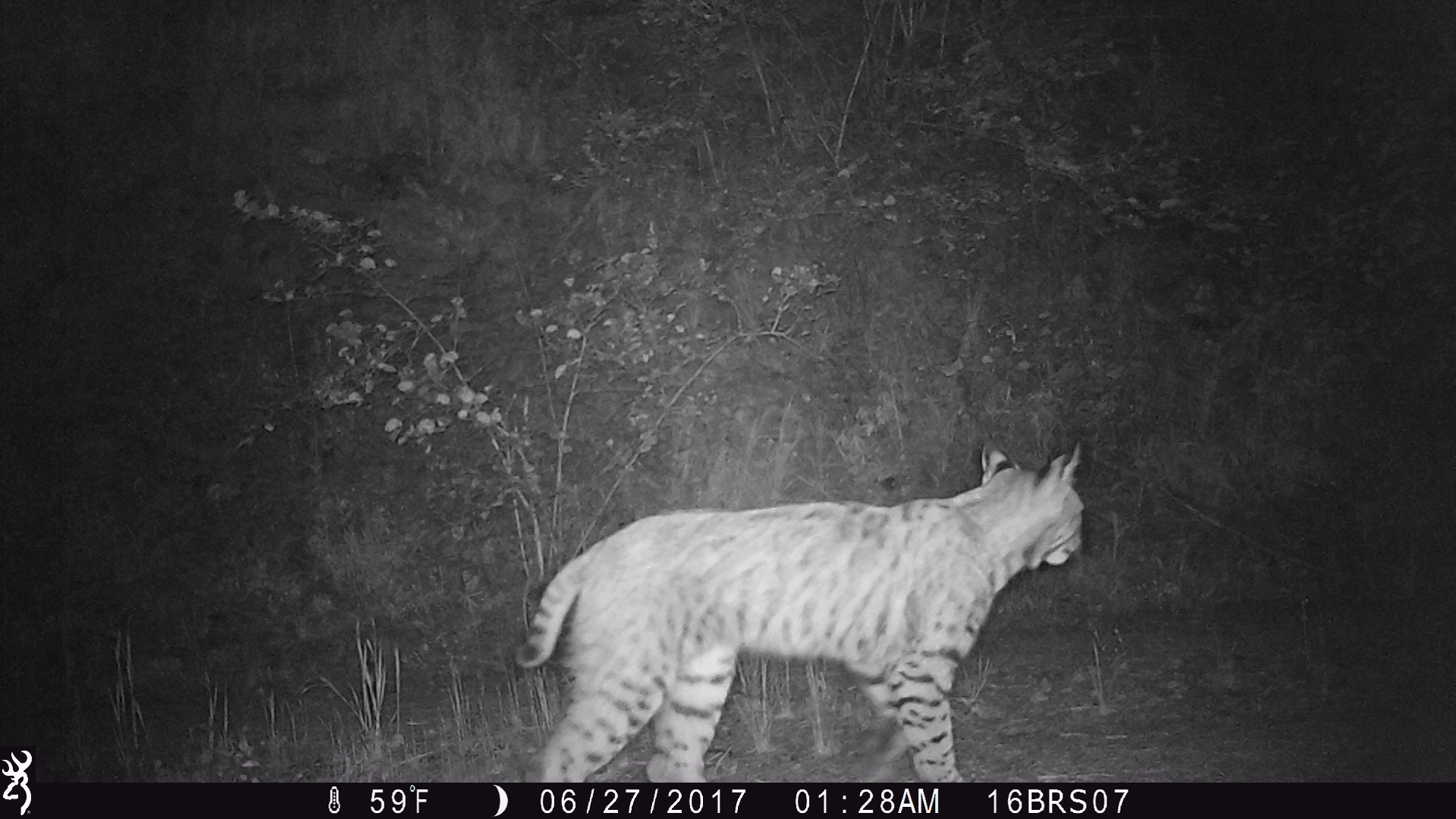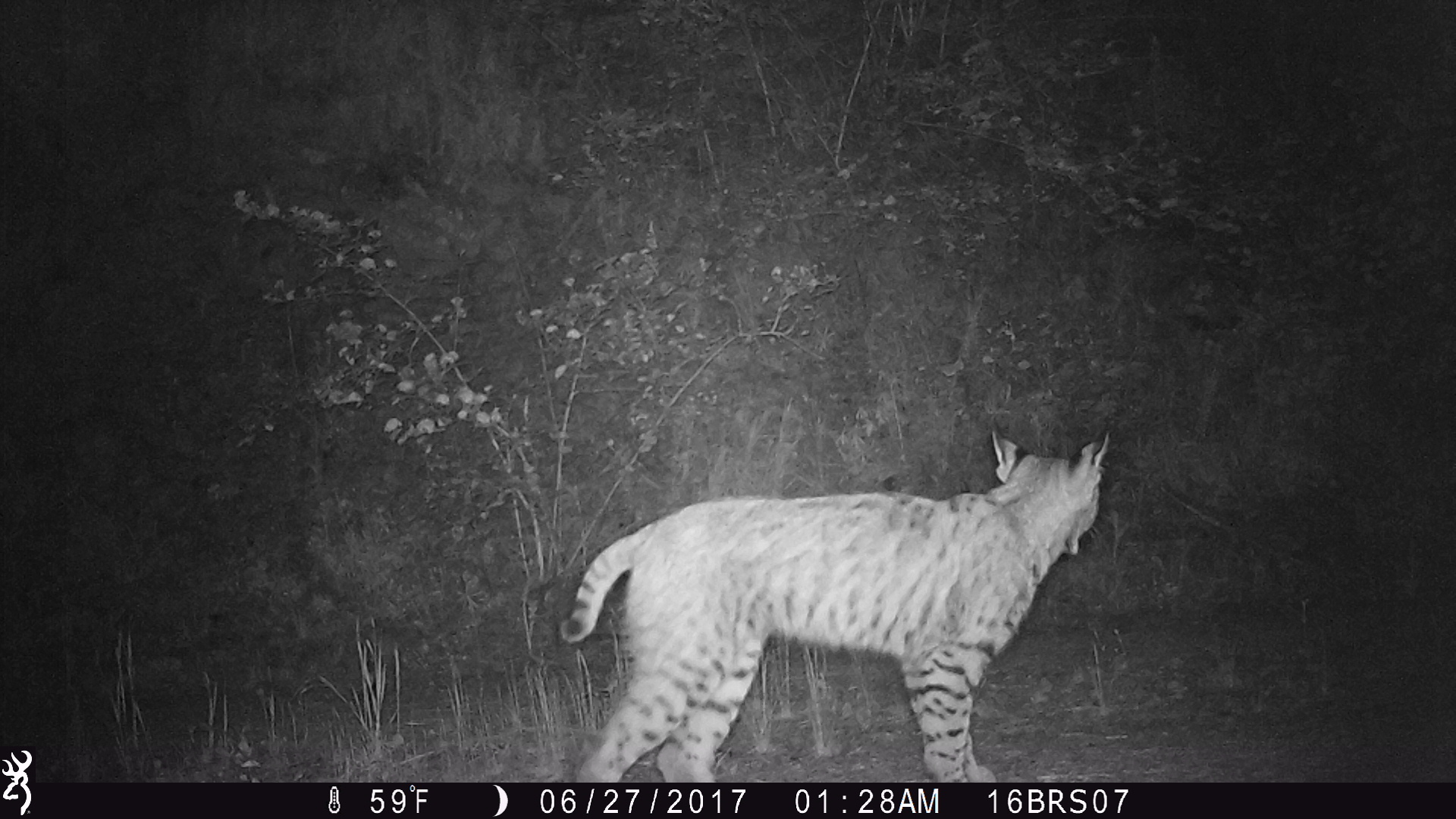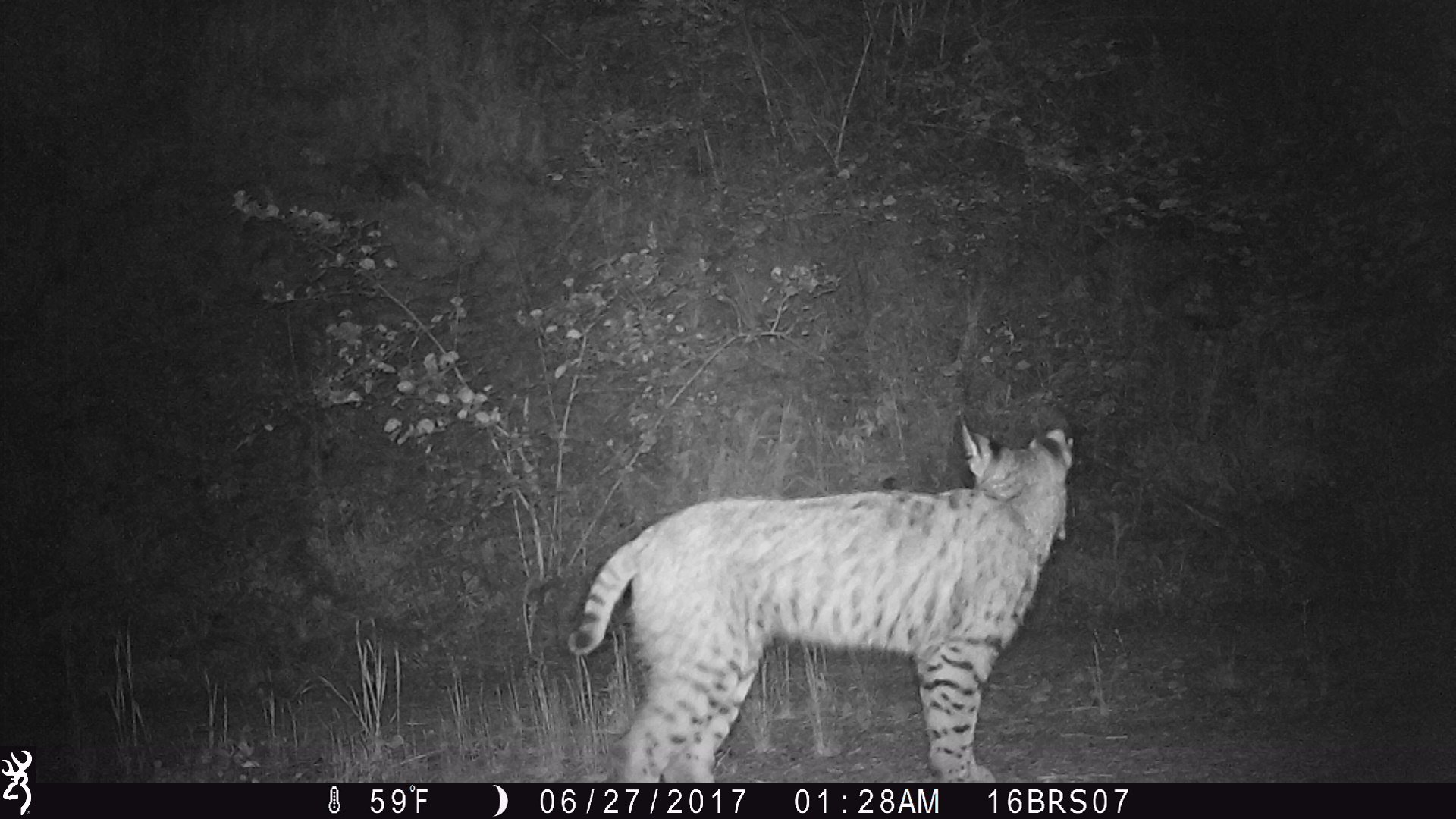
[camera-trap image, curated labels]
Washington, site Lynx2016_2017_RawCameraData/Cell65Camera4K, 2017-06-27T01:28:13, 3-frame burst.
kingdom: Animalia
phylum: Chordata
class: Mammalia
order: Carnivora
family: Felidae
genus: Lynx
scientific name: Lynx rufus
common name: bobcat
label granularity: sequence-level